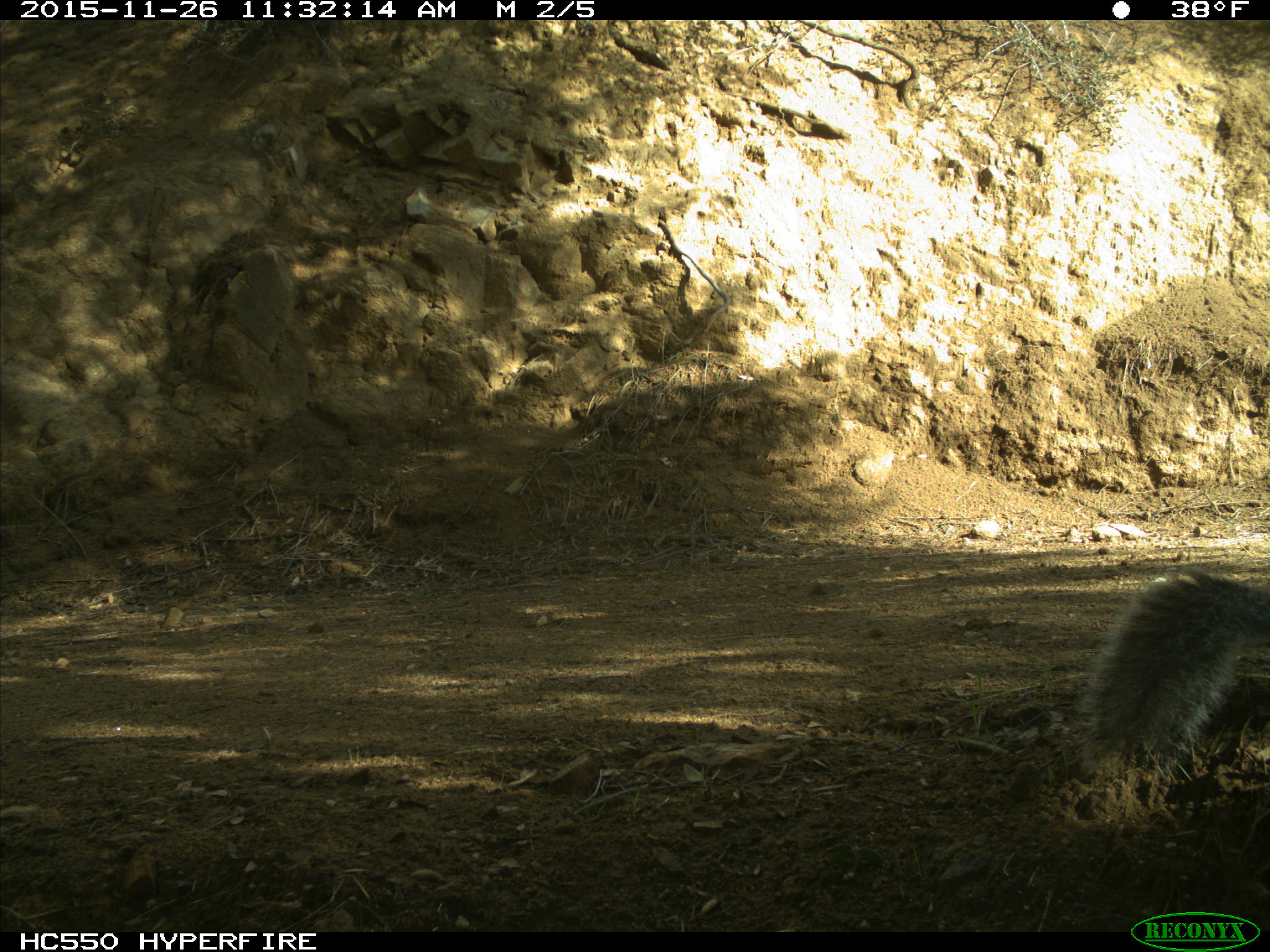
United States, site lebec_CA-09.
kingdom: Animalia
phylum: Chordata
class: Mammalia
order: Rodentia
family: Sciuridae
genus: Sciurus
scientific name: Sciurus carolinensis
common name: eastern gray squirrel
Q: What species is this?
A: Sciurus carolinensis (eastern gray squirrel).